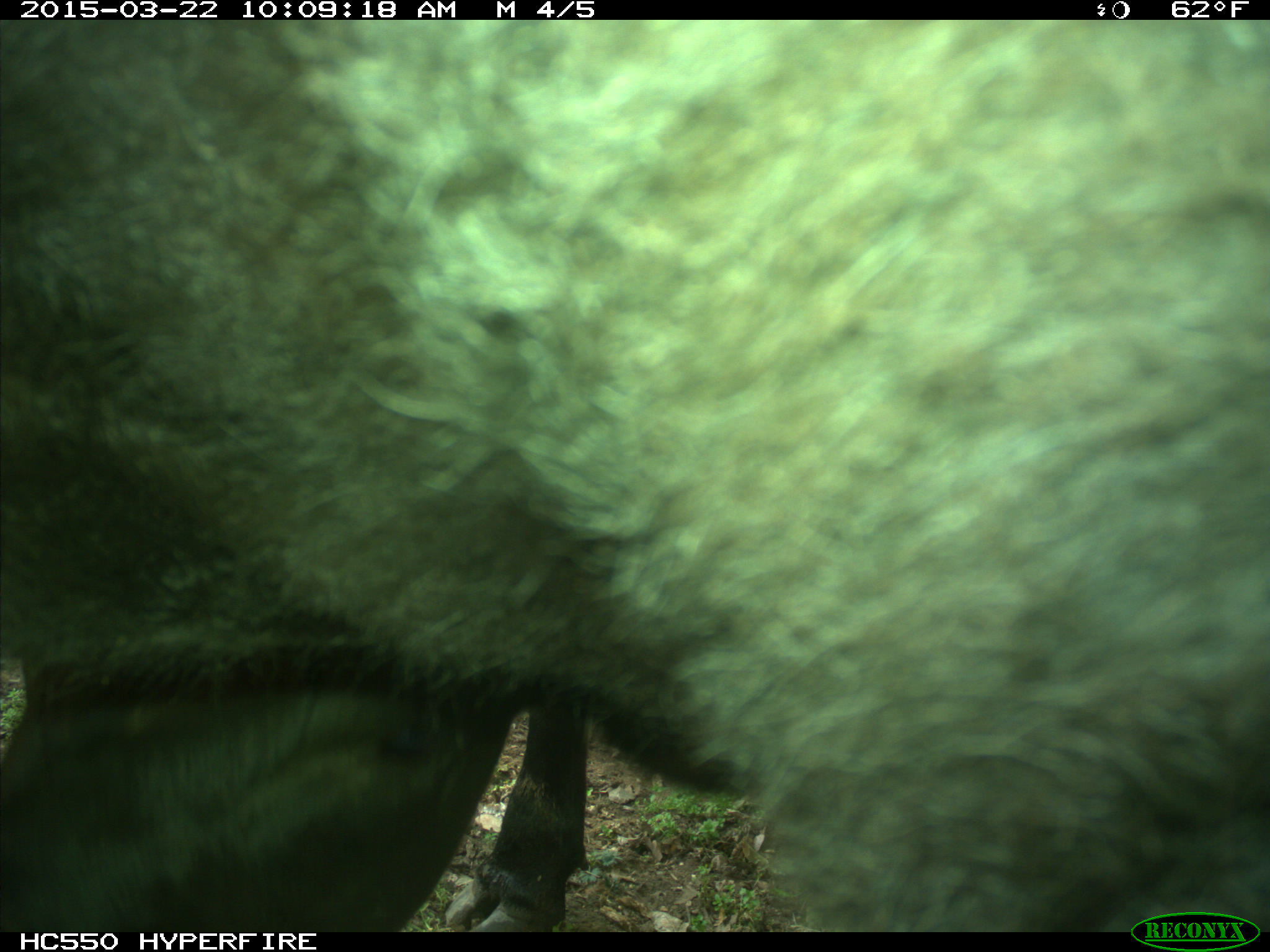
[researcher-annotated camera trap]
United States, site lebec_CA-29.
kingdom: Animalia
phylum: Chordata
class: Mammalia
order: Artiodactyla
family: Bovidae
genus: Bos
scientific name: Bos taurus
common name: domestic cow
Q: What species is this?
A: Bos taurus (domestic cow).